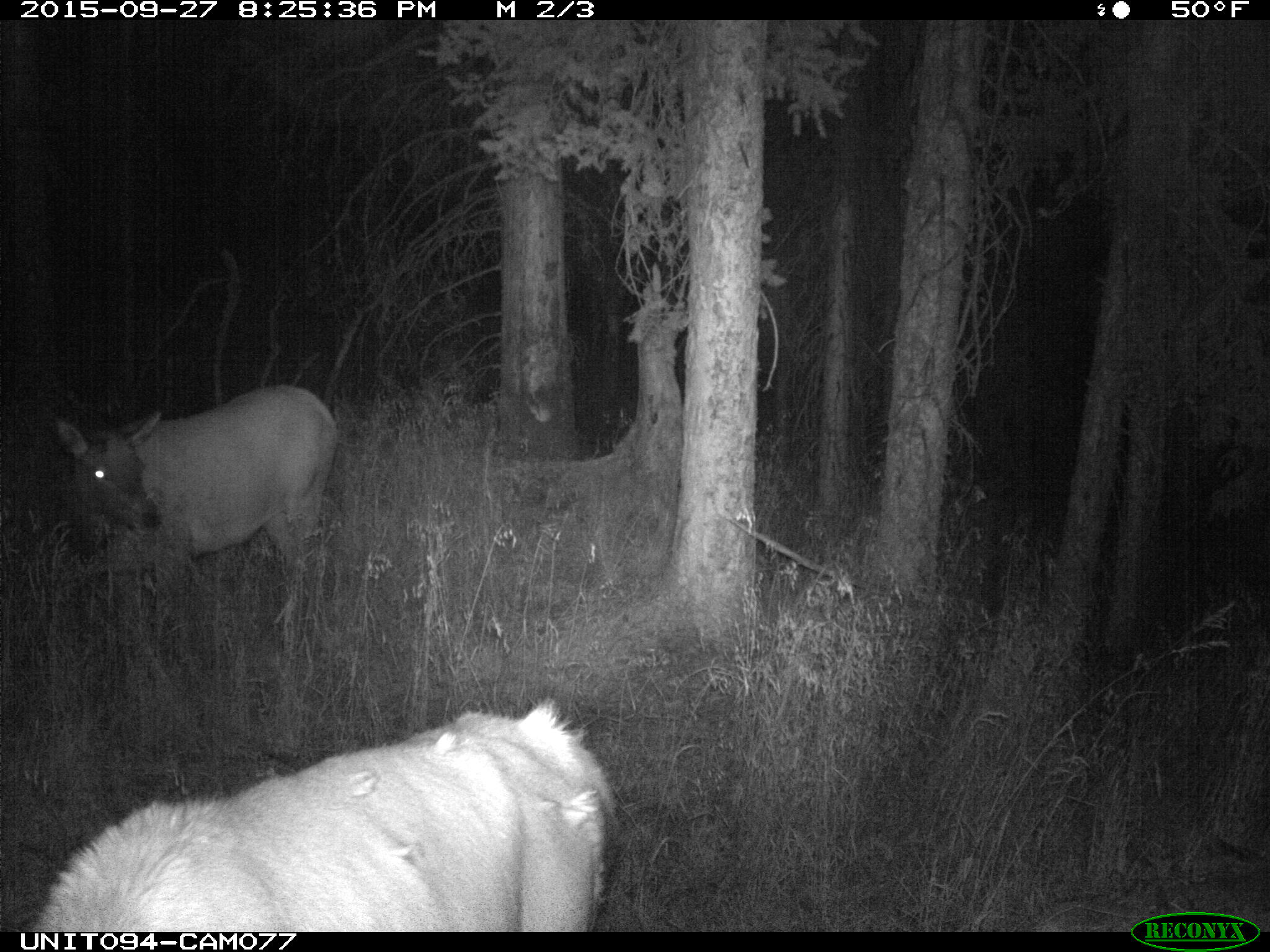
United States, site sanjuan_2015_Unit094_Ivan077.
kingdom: Animalia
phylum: Chordata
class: Mammalia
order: Artiodactyla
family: Cervidae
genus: Cervus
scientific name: Cervus elaphus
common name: red deer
Cervus elaphus (red deer).